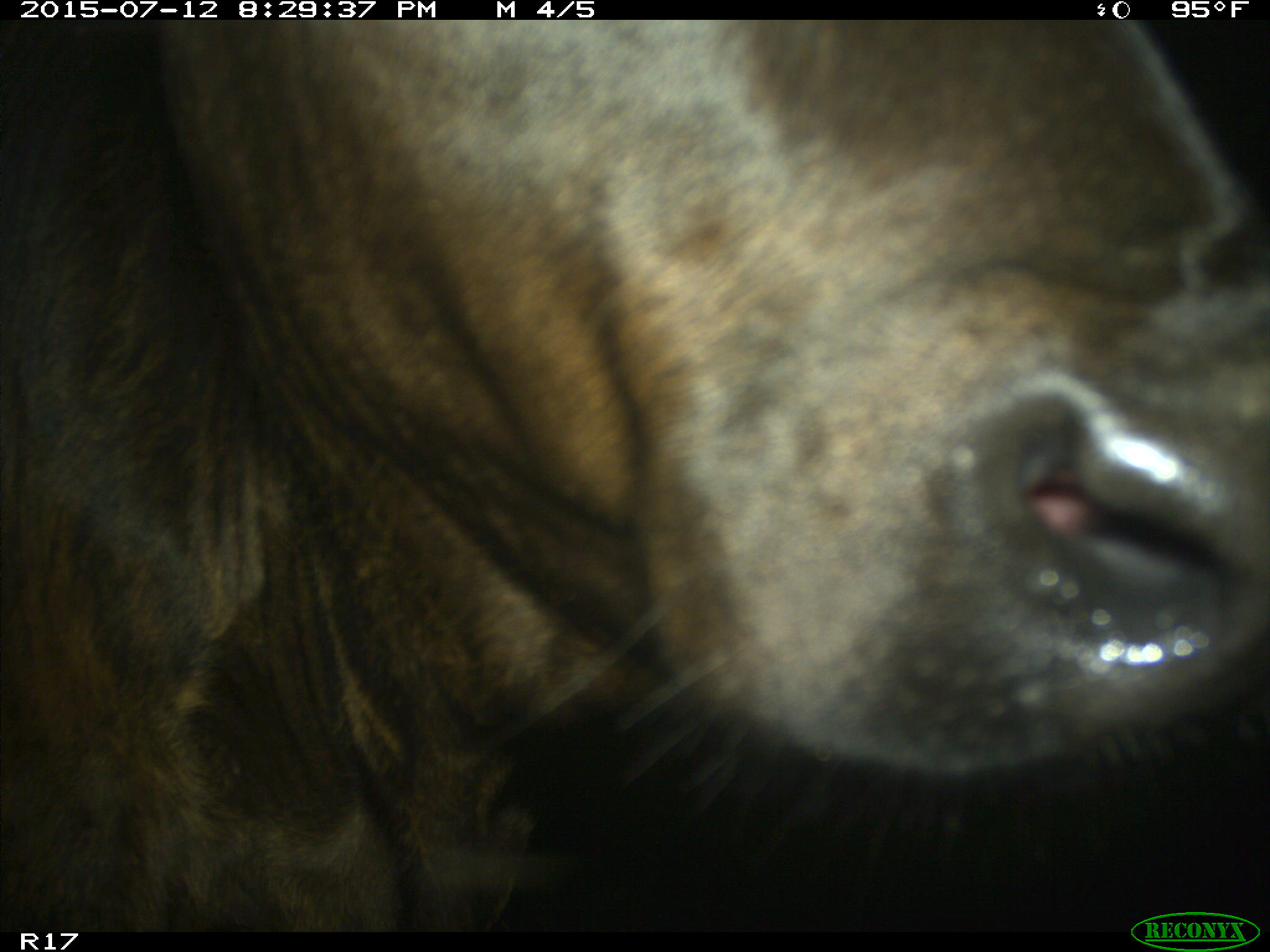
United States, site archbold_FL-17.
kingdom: Animalia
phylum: Chordata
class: Mammalia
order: Artiodactyla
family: Bovidae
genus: Bos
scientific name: Bos taurus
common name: domestic cow